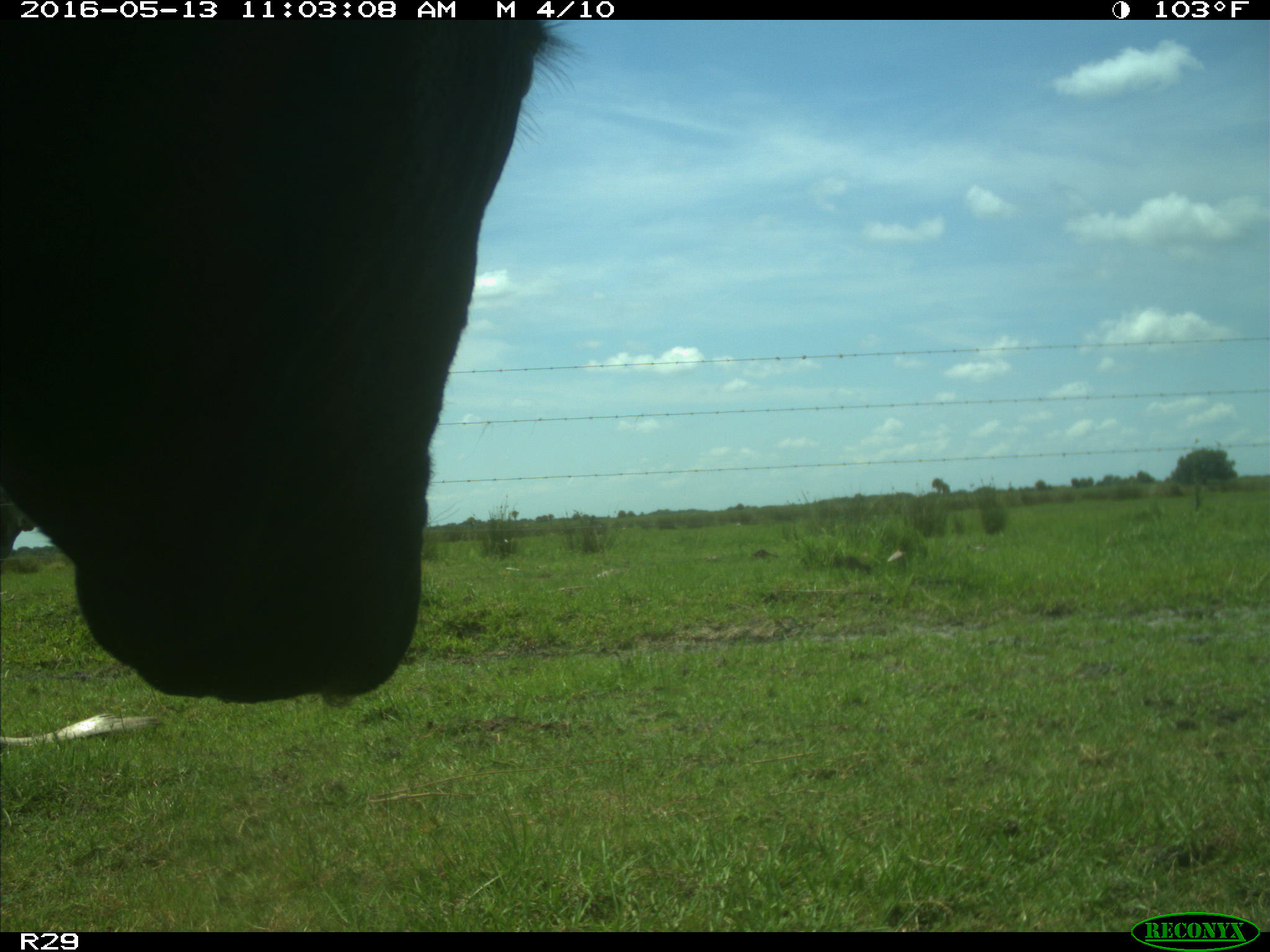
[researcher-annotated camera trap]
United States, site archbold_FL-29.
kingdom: Animalia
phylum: Chordata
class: Mammalia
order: Artiodactyla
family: Bovidae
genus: Bos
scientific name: Bos taurus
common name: domestic cow